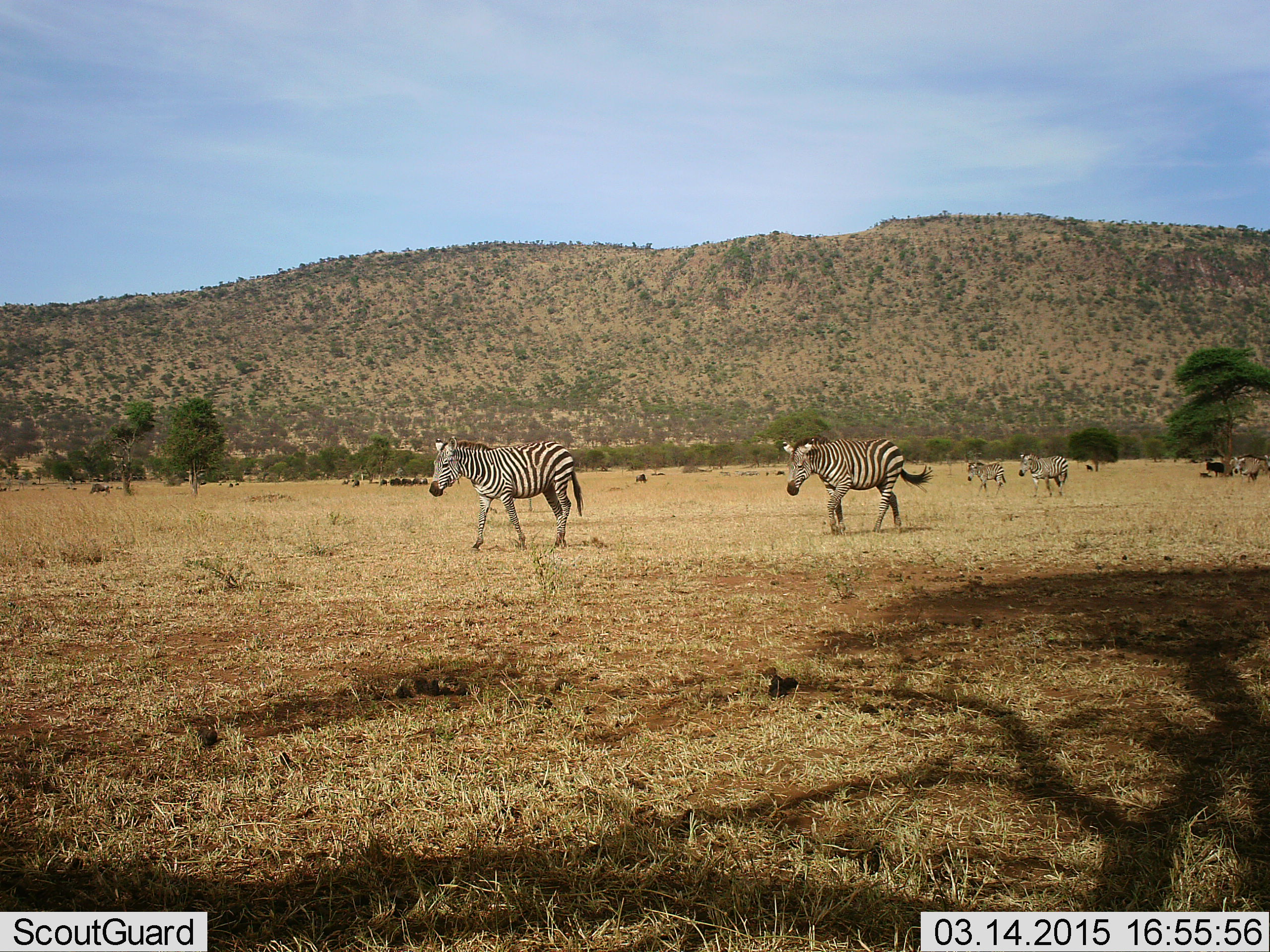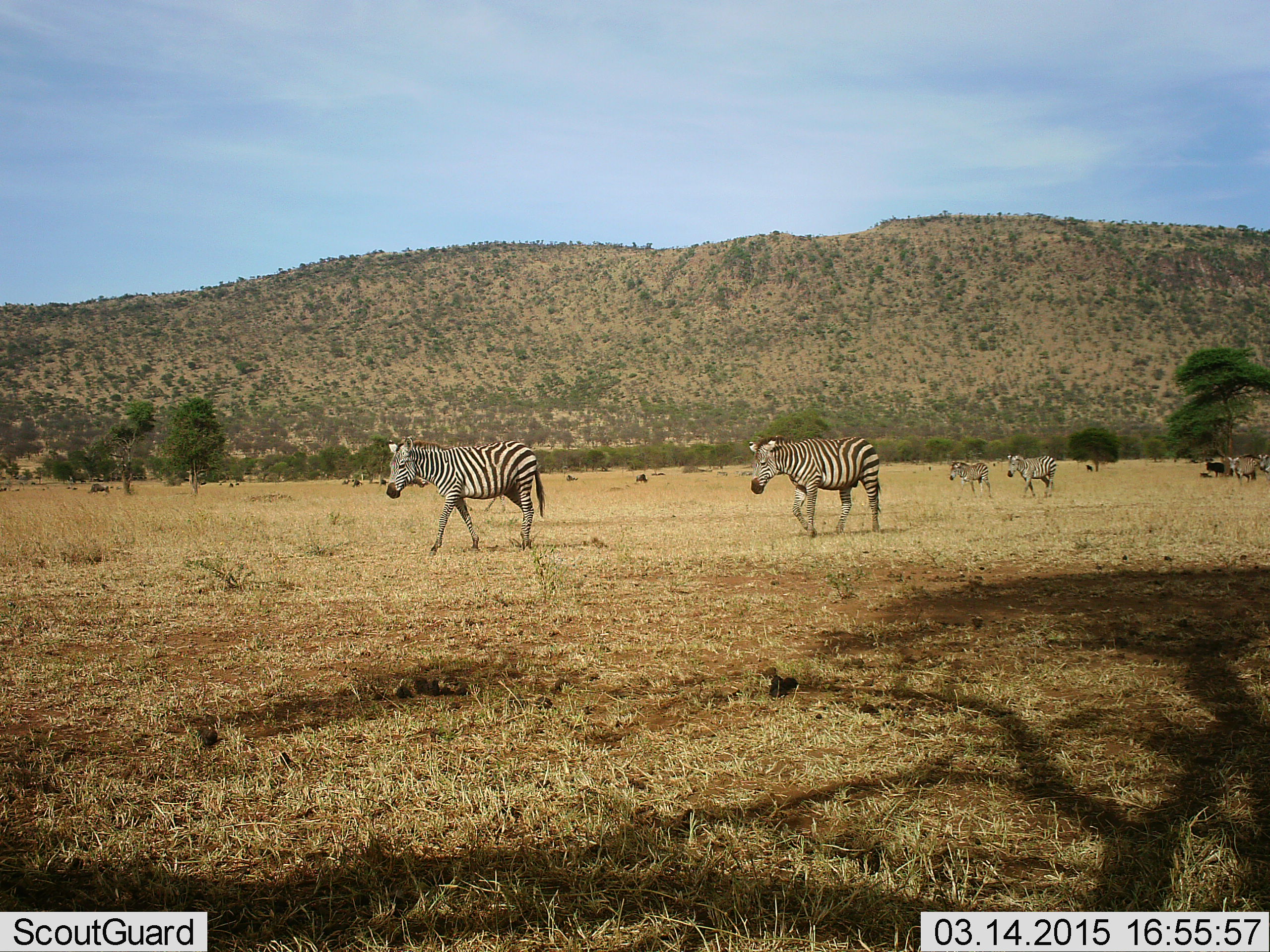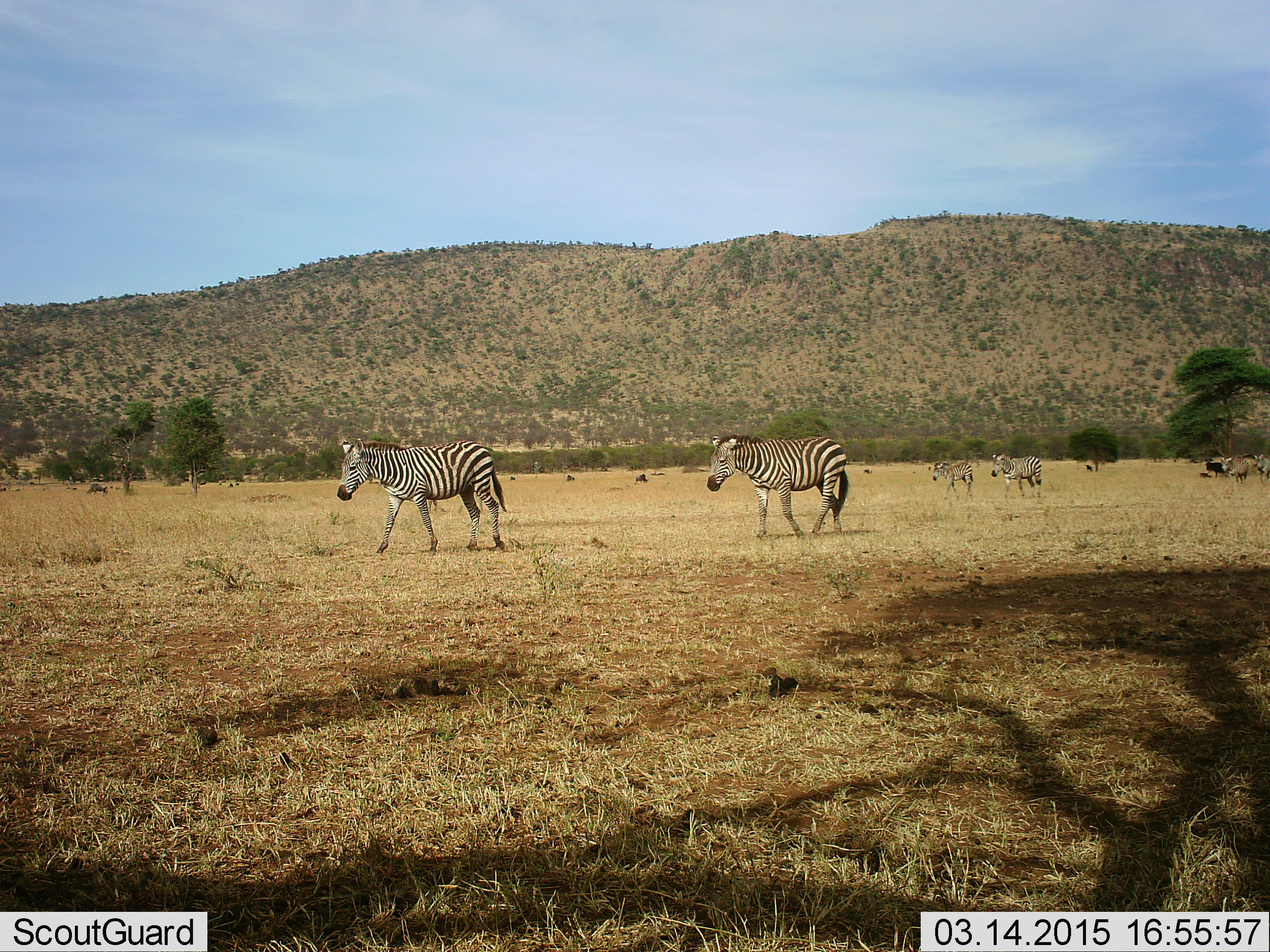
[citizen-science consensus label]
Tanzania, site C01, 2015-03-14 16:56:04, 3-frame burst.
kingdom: Animalia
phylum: Chordata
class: Mammalia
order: Perissodactyla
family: Equidae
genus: Equus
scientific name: Equus quagga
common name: plains zebra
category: zebra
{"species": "zebra (plains zebra) (Equus quagga)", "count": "6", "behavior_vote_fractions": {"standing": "0%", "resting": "0%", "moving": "100%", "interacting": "0%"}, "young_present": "27%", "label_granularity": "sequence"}